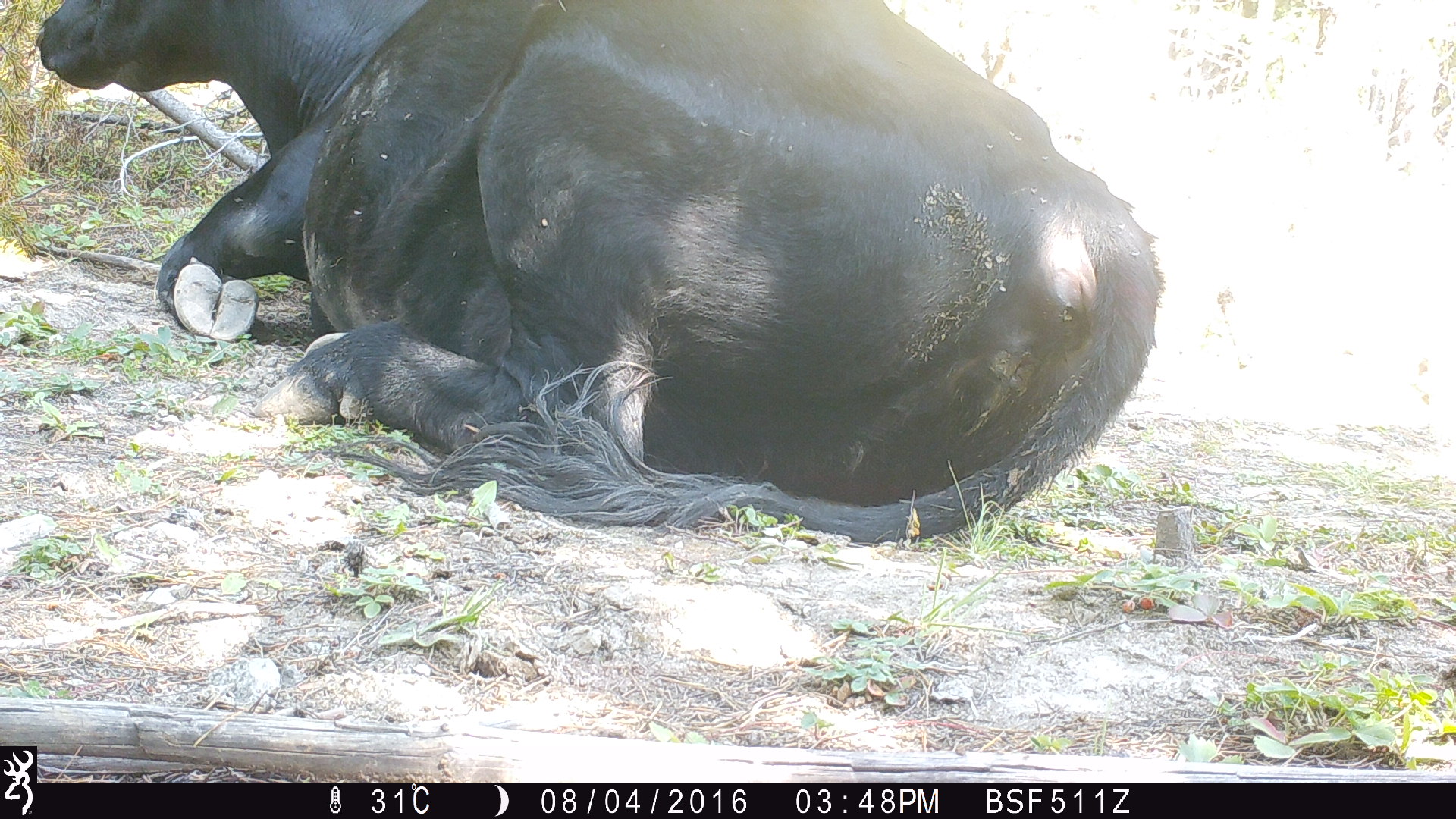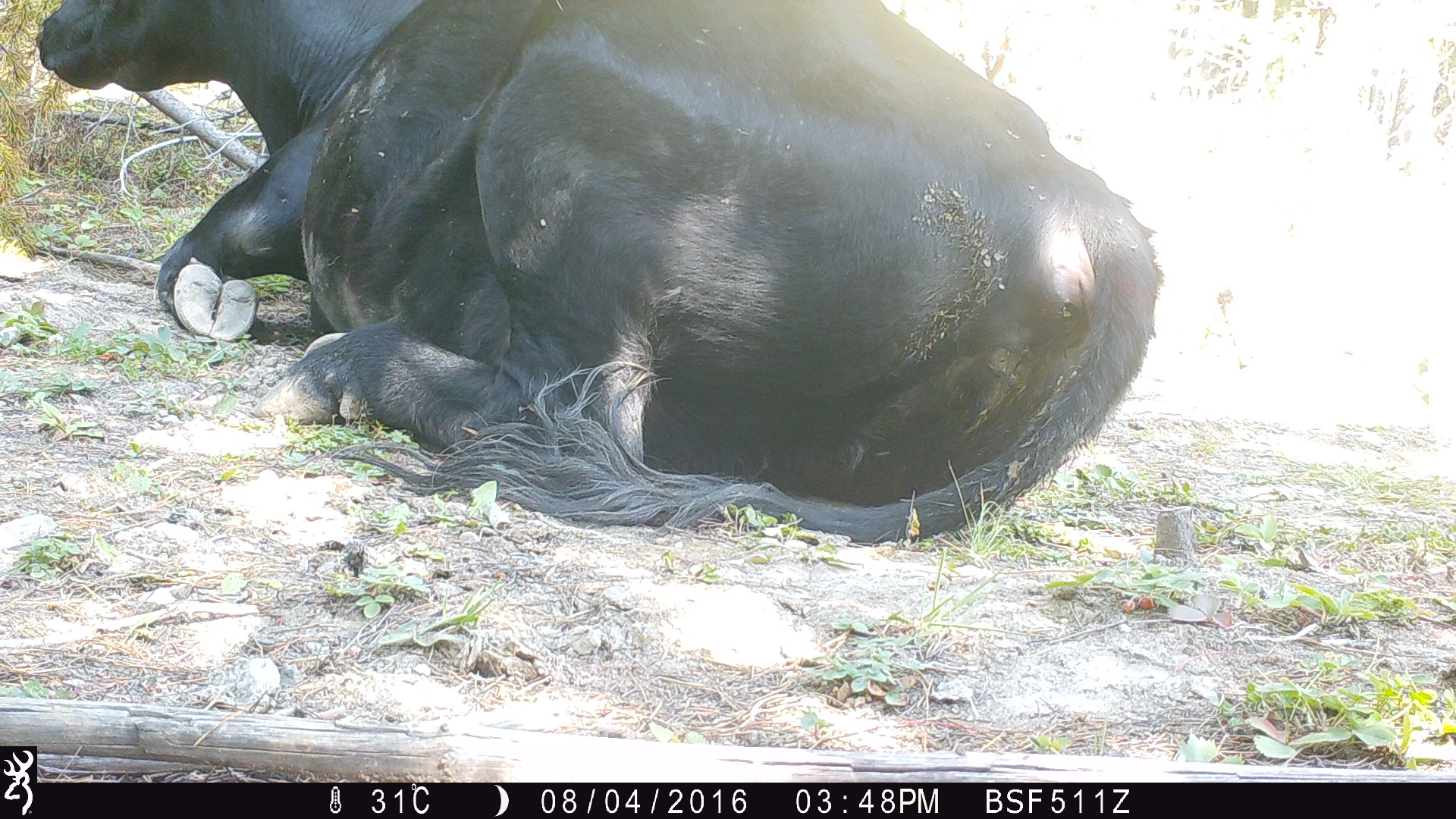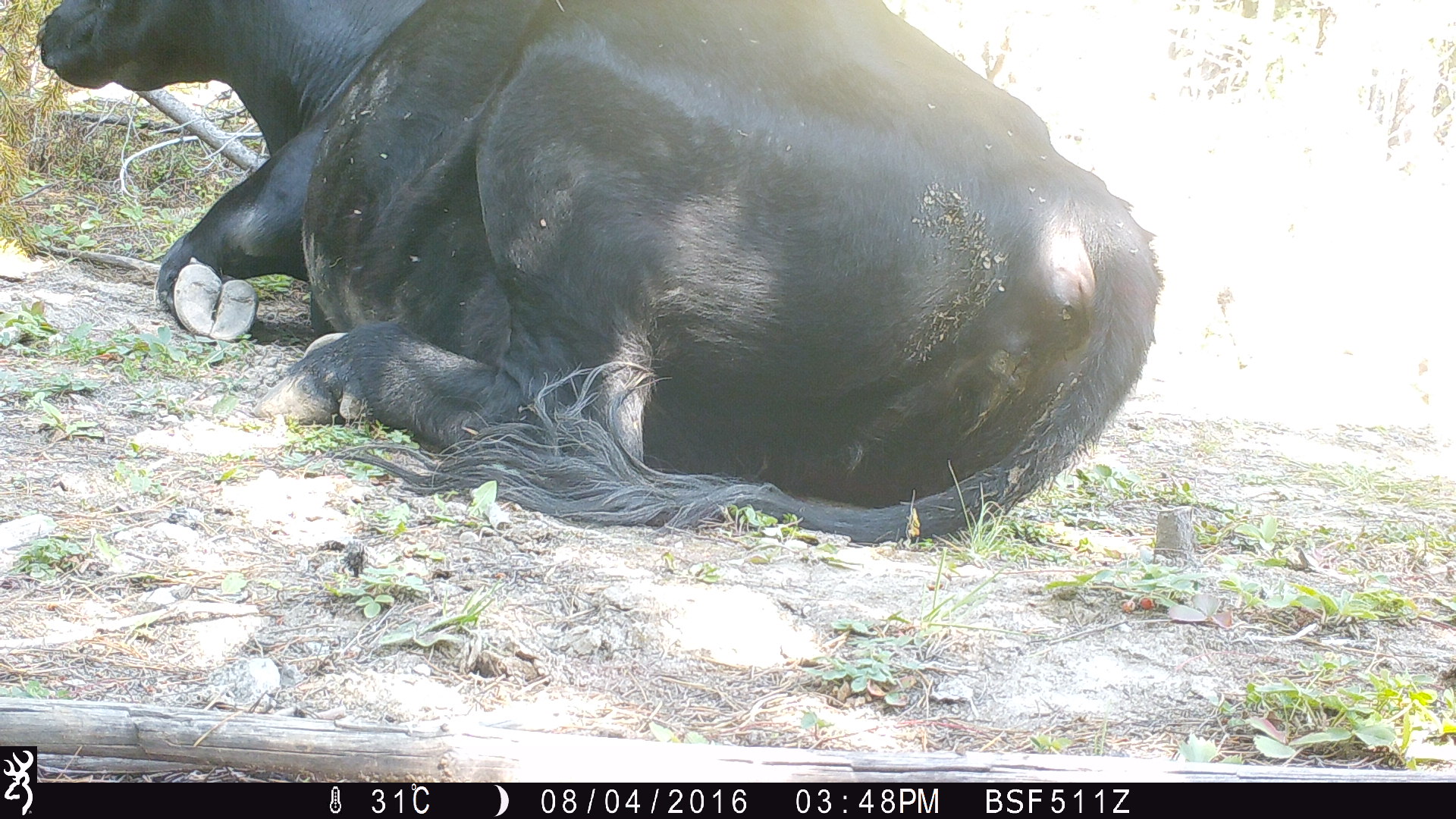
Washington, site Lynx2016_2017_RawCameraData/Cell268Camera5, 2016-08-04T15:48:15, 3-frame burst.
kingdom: Animalia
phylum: Chordata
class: Mammalia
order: Artiodactyla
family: Bovidae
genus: Bos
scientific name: Bos taurus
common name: domestic cattle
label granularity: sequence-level